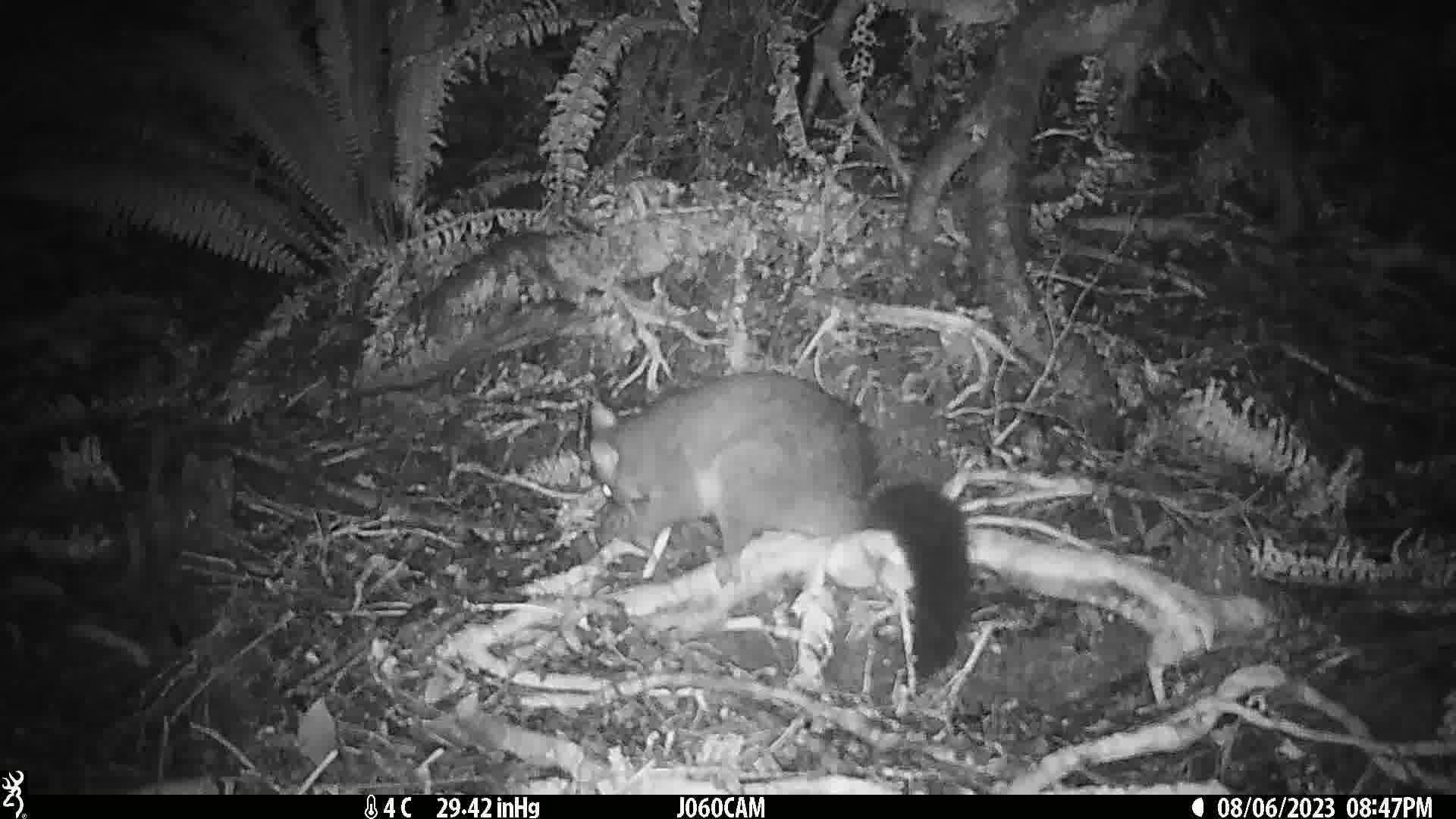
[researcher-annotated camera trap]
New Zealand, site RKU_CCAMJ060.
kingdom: Animalia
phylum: Chordata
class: Mammalia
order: Diprotodontia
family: Phalangeridae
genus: Trichosurus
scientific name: Trichosurus vulpecula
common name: common brushtail possum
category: possum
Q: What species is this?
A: Possum (common brushtail possum) (Trichosurus vulpecula).